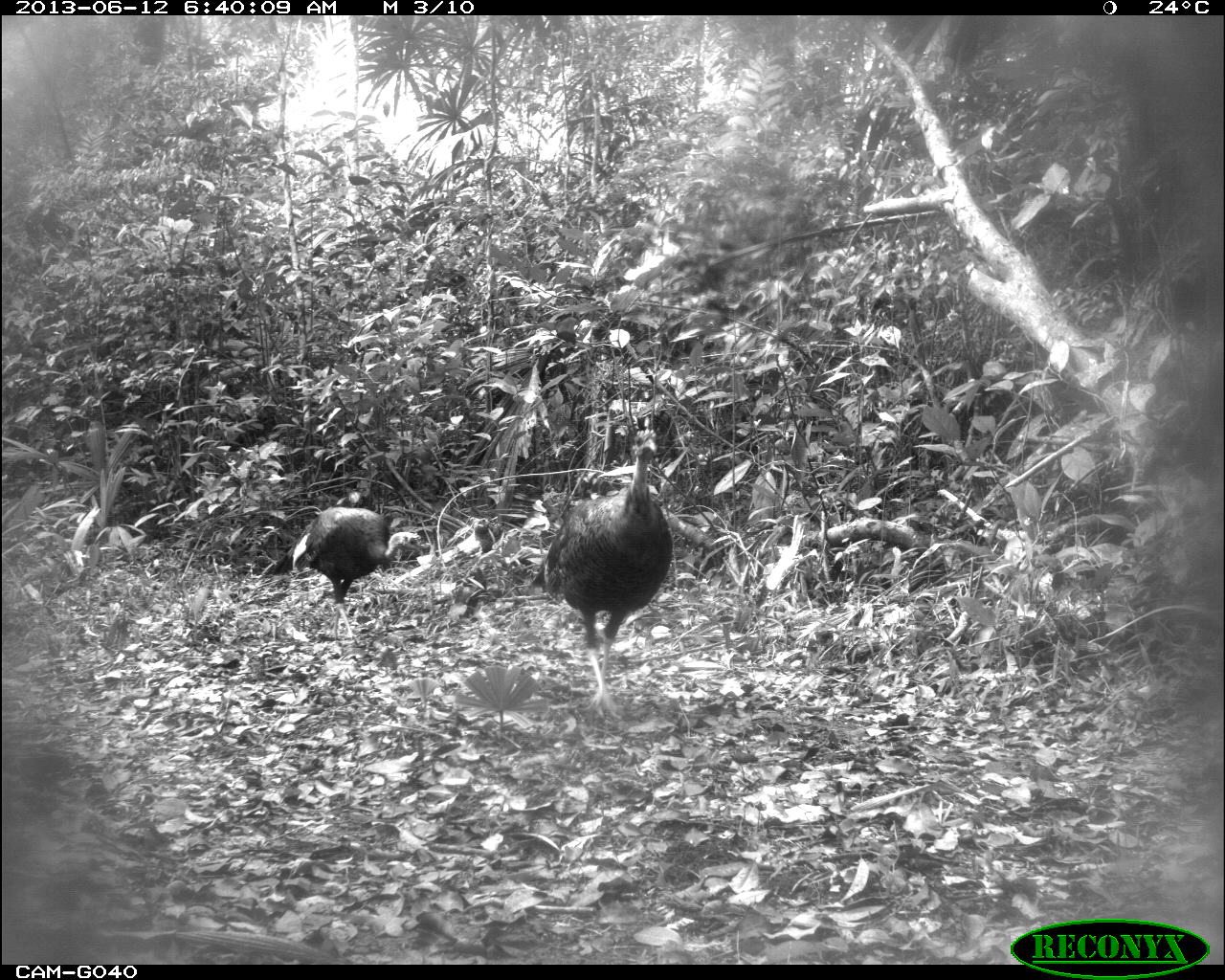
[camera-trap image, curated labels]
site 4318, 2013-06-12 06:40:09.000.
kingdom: Animalia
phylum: Chordata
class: Aves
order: Galliformes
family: Phasianidae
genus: Meleagris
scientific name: Meleagris ocellata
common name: ocellated turkey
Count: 2.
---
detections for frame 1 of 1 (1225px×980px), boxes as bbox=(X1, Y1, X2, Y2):
meleagris ocellata: bbox=(525, 426, 672, 724); bbox=(290, 504, 425, 647)